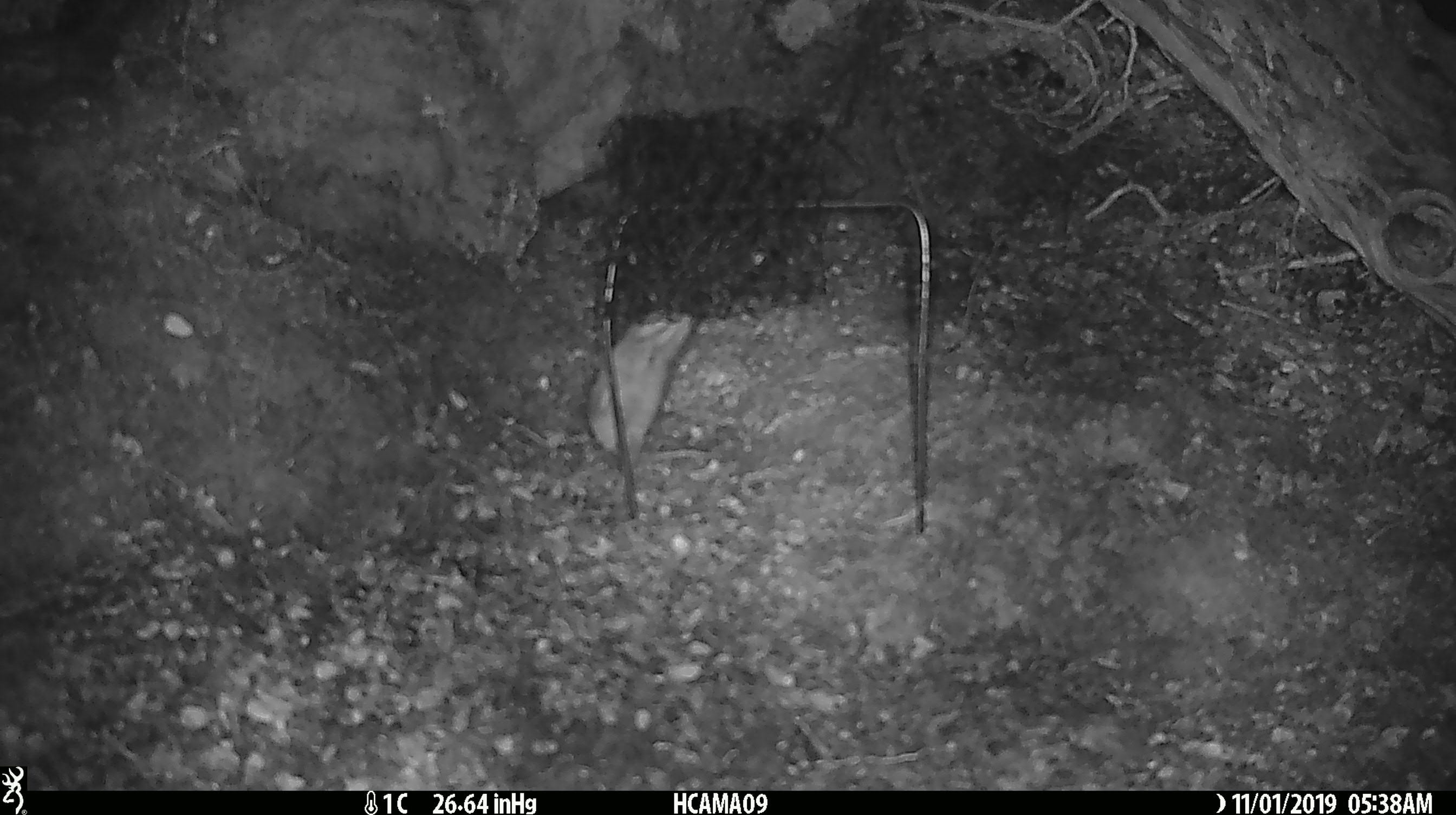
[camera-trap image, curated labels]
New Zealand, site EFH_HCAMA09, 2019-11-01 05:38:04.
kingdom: Animalia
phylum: Chordata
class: Mammalia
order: Rodentia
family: Muridae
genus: Mus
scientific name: Mus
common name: mouse